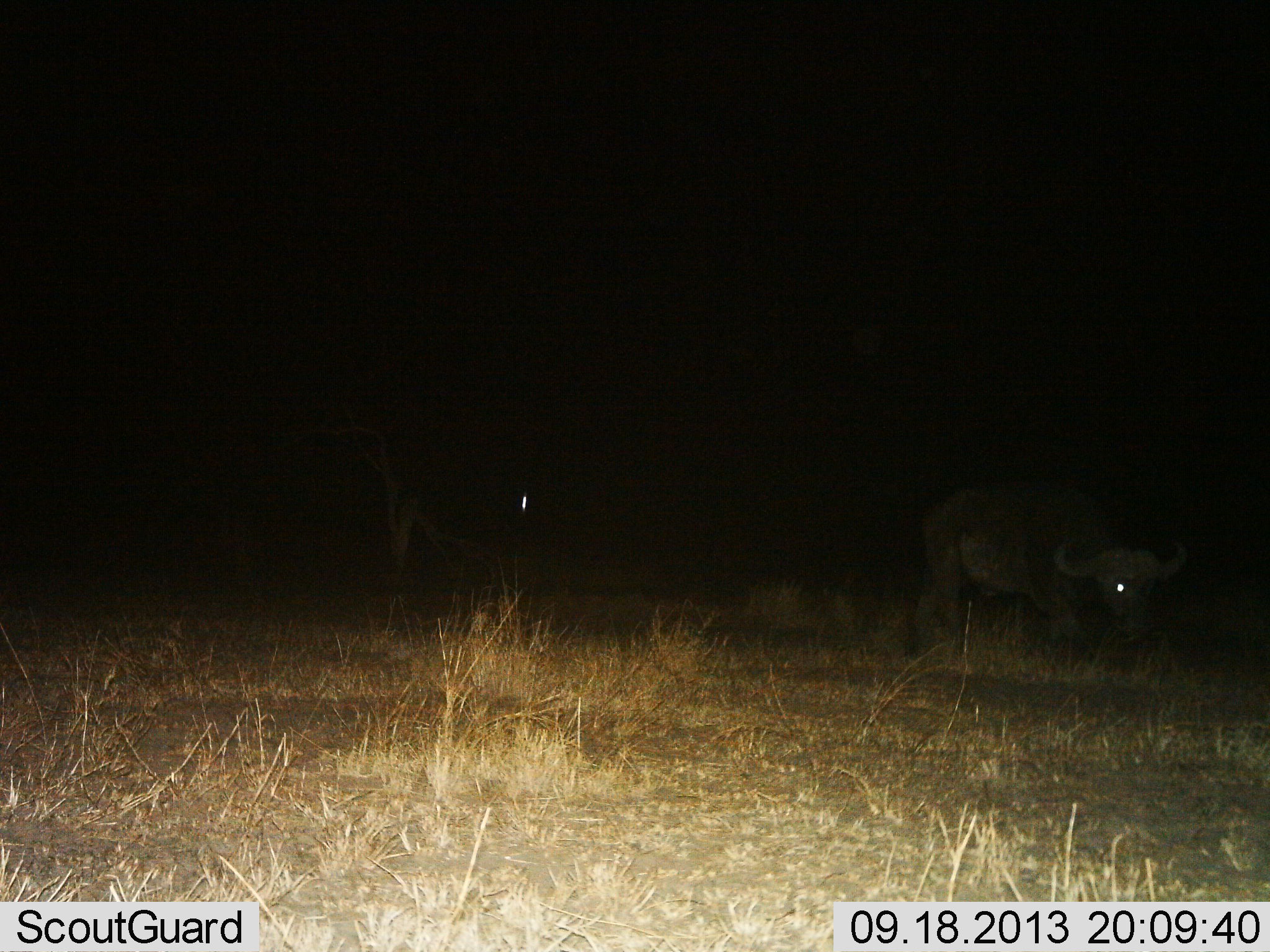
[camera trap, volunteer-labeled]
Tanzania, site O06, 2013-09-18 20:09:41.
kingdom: Animalia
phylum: Chordata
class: Mammalia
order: Artiodactyla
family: Bovidae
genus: Syncerus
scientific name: Syncerus caffer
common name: cape buffalo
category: buffalo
Buffalo (cape buffalo) (Syncerus caffer), count 2. Behavior (volunteer vote fractions): standing 40%, resting 10%, moving 40%, interacting 0%. Young present (vote fraction): 0%. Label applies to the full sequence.